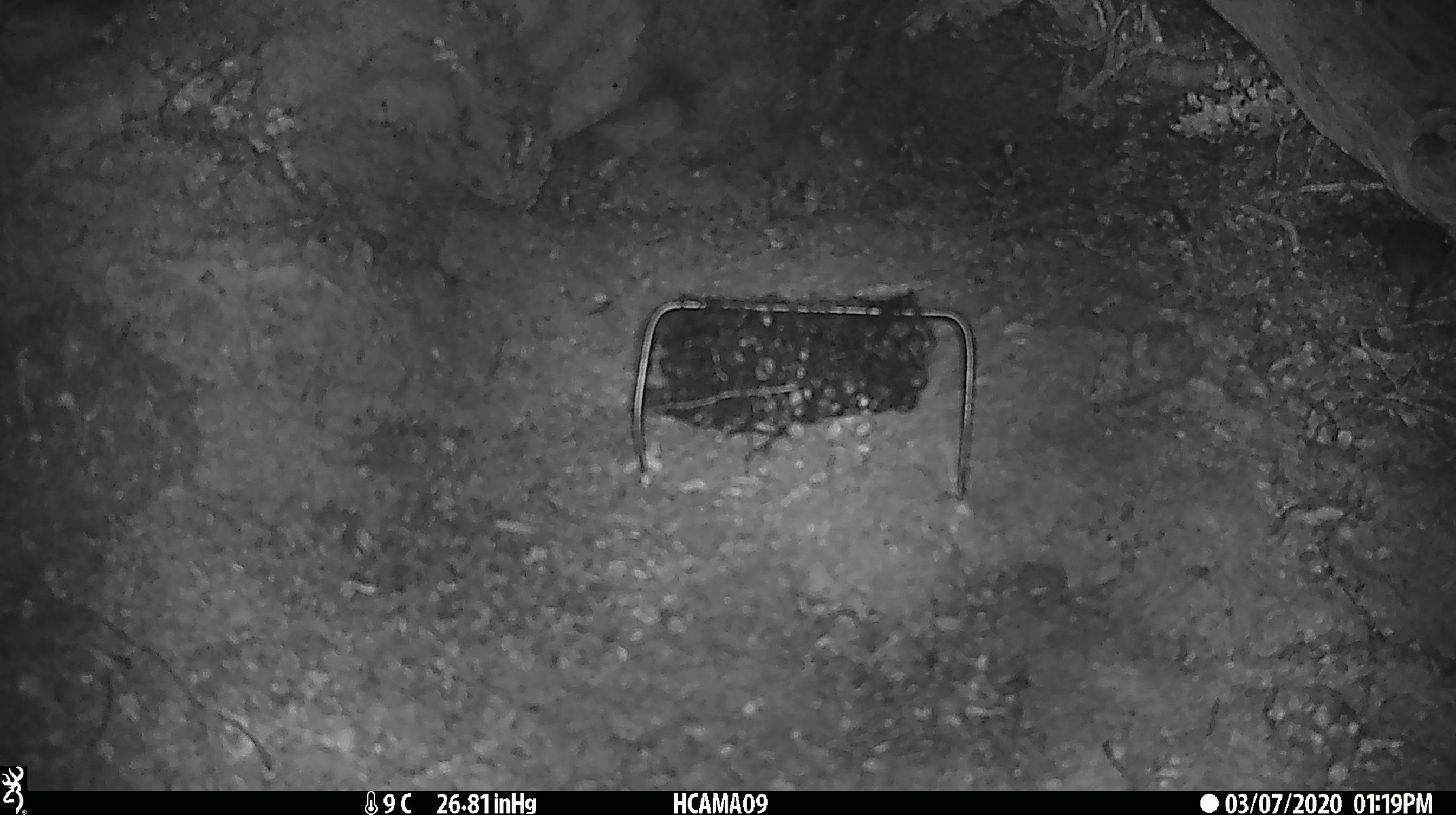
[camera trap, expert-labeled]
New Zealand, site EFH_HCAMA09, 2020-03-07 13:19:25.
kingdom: Animalia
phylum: Chordata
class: Mammalia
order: Rodentia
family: Muridae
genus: Mus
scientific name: Mus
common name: mouse